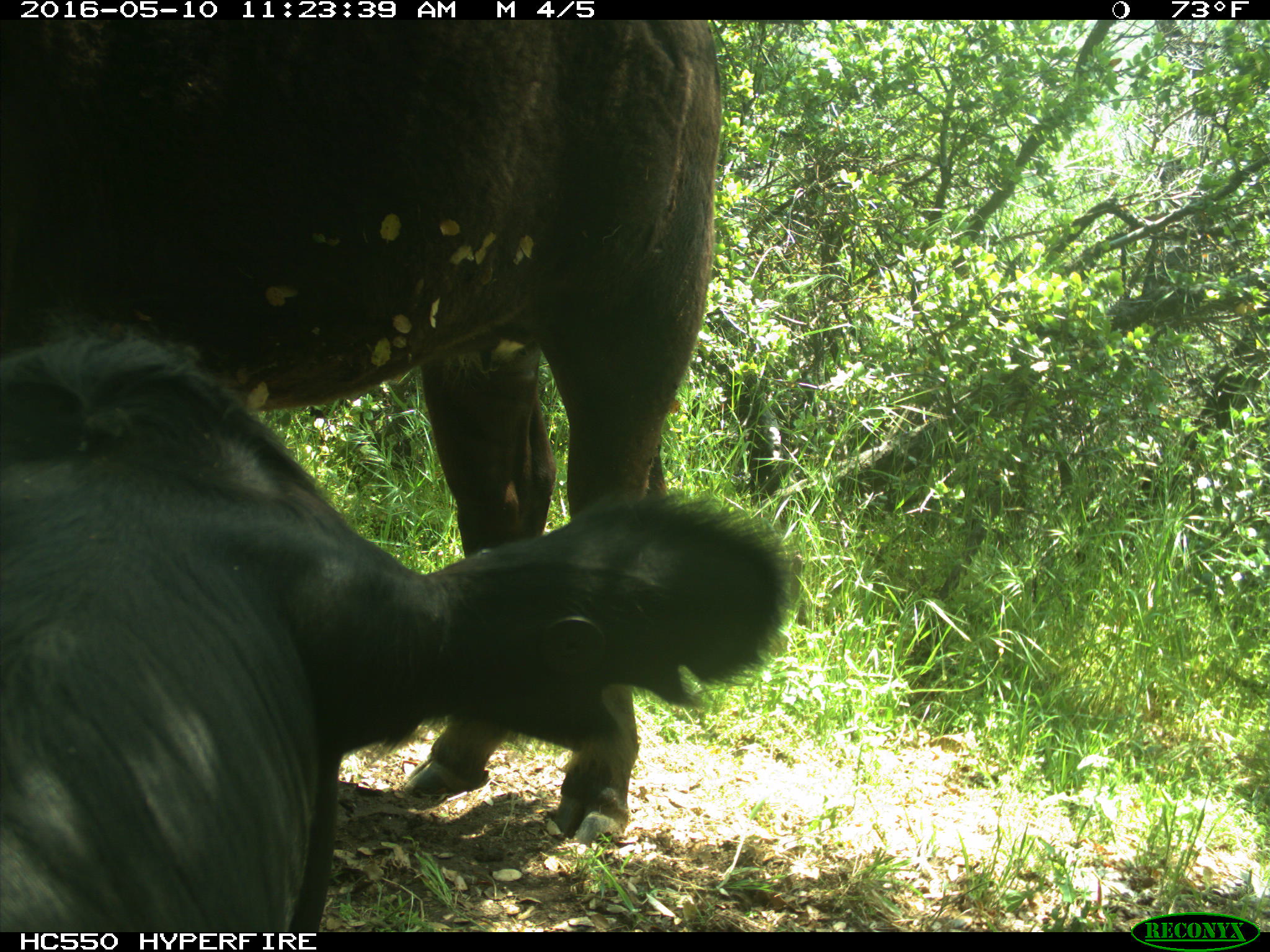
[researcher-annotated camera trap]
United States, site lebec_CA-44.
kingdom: Animalia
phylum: Chordata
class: Mammalia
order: Artiodactyla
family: Bovidae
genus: Bos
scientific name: Bos taurus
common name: domestic cow